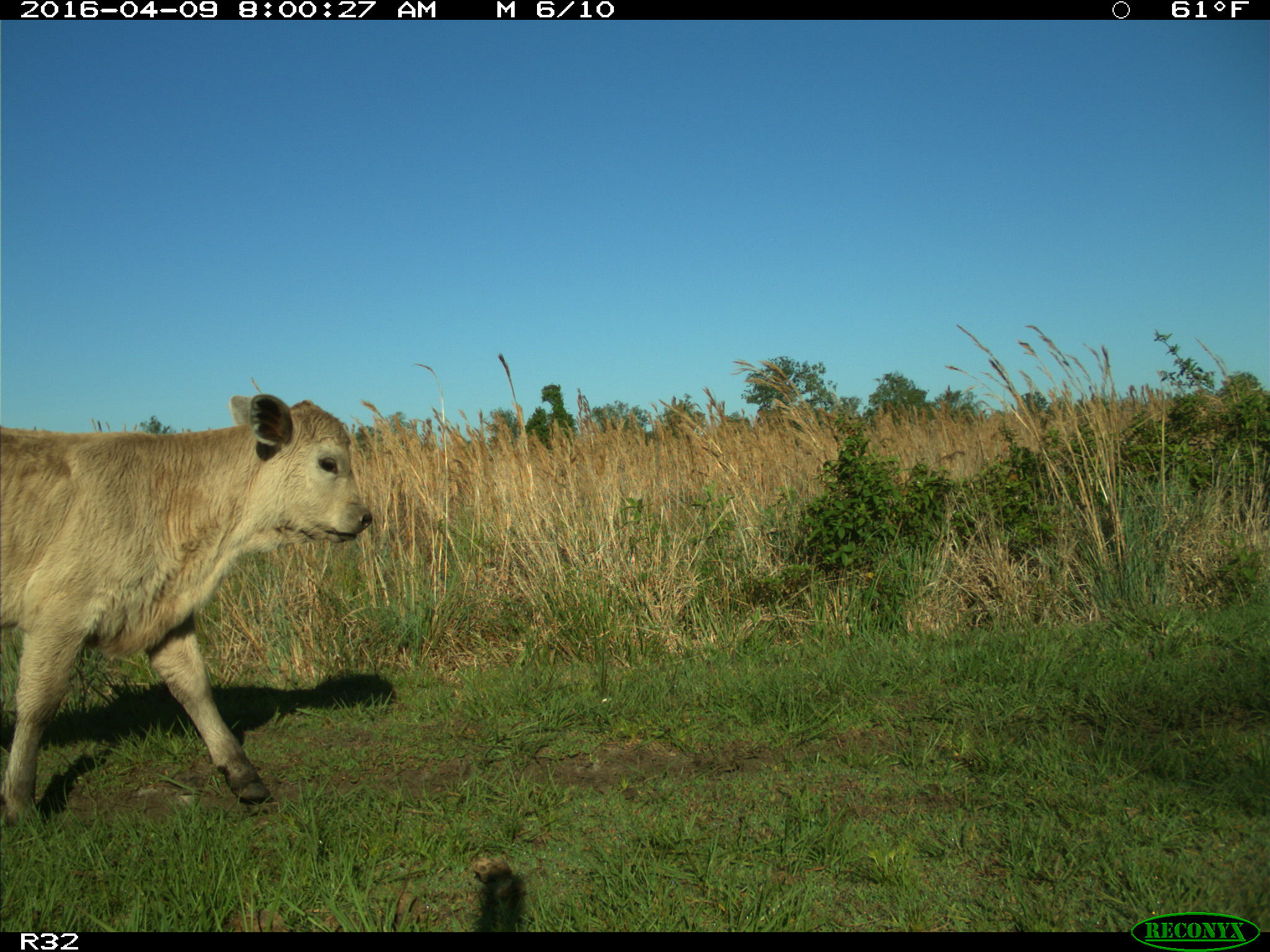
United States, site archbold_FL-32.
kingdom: Animalia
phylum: Chordata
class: Mammalia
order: Artiodactyla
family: Bovidae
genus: Bos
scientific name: Bos taurus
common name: domestic cow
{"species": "Bos taurus (domestic cow)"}